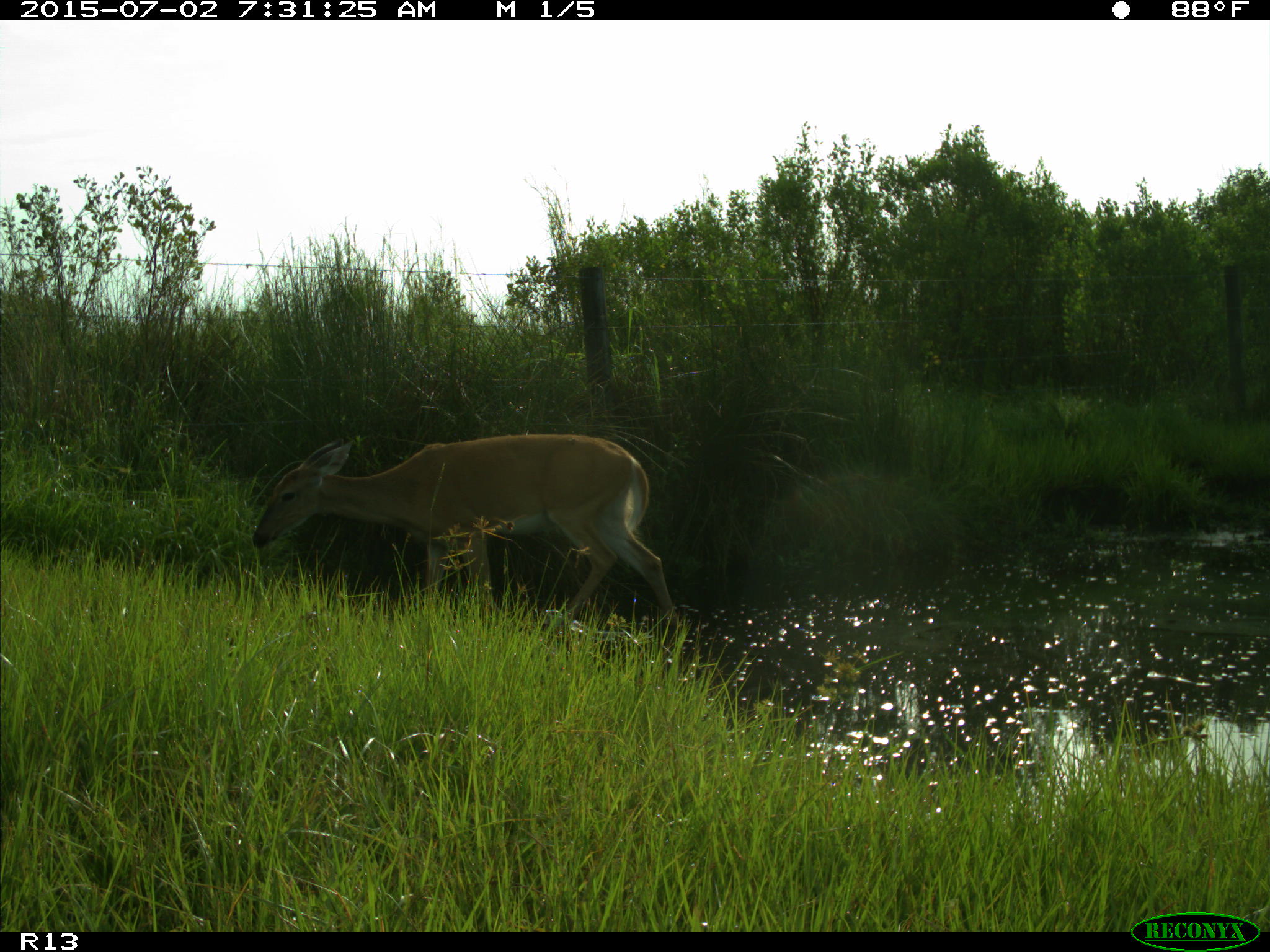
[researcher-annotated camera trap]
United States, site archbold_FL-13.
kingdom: Animalia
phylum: Chordata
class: Mammalia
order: Artiodactyla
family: Cervidae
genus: Odocoileus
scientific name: Odocoileus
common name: deer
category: unidentified deer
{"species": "unidentified deer (deer) (Odocoileus)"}